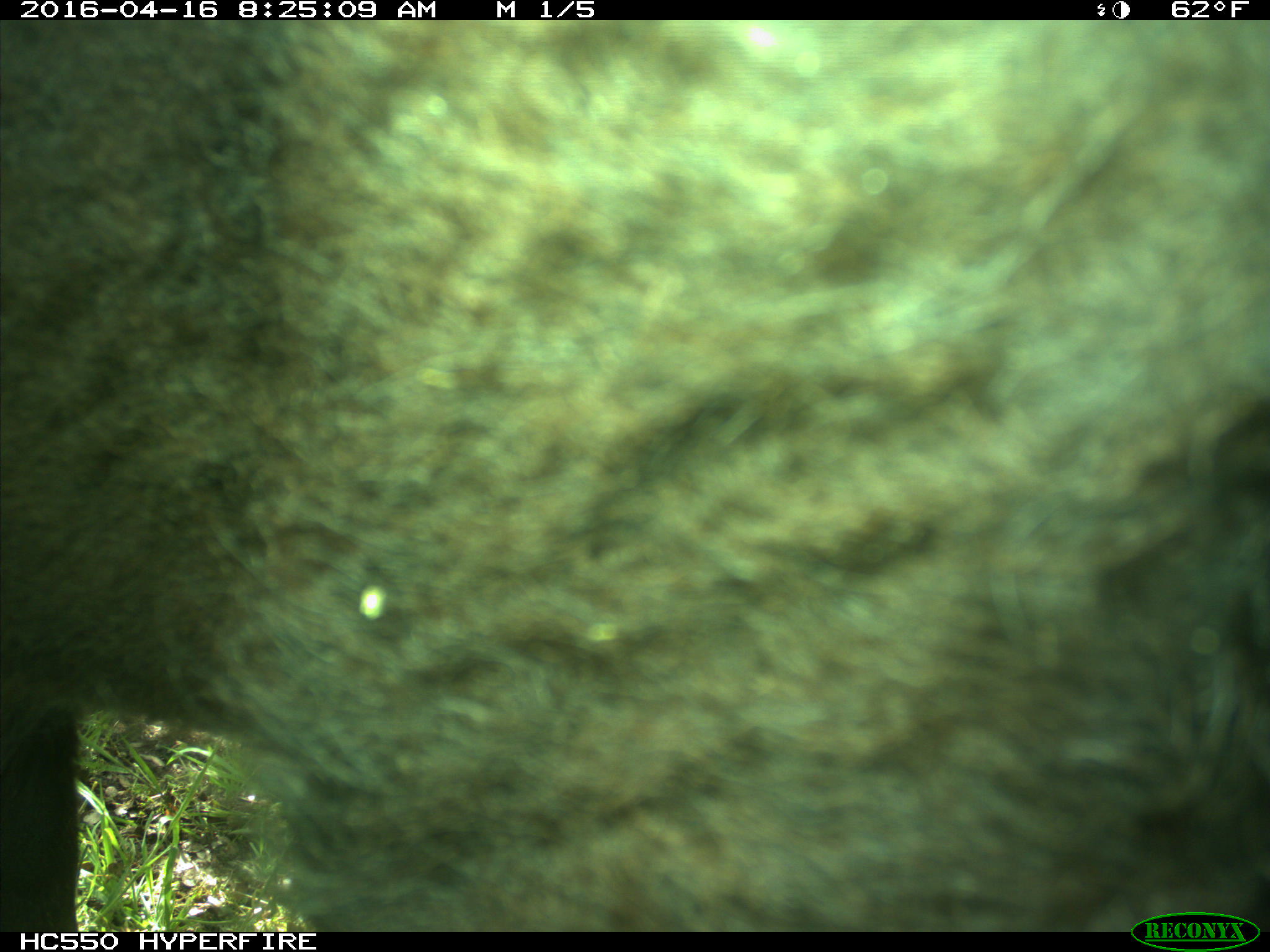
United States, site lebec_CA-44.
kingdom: Animalia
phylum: Chordata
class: Mammalia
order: Artiodactyla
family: Bovidae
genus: Bos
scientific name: Bos taurus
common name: domestic cow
Bos taurus (domestic cow).